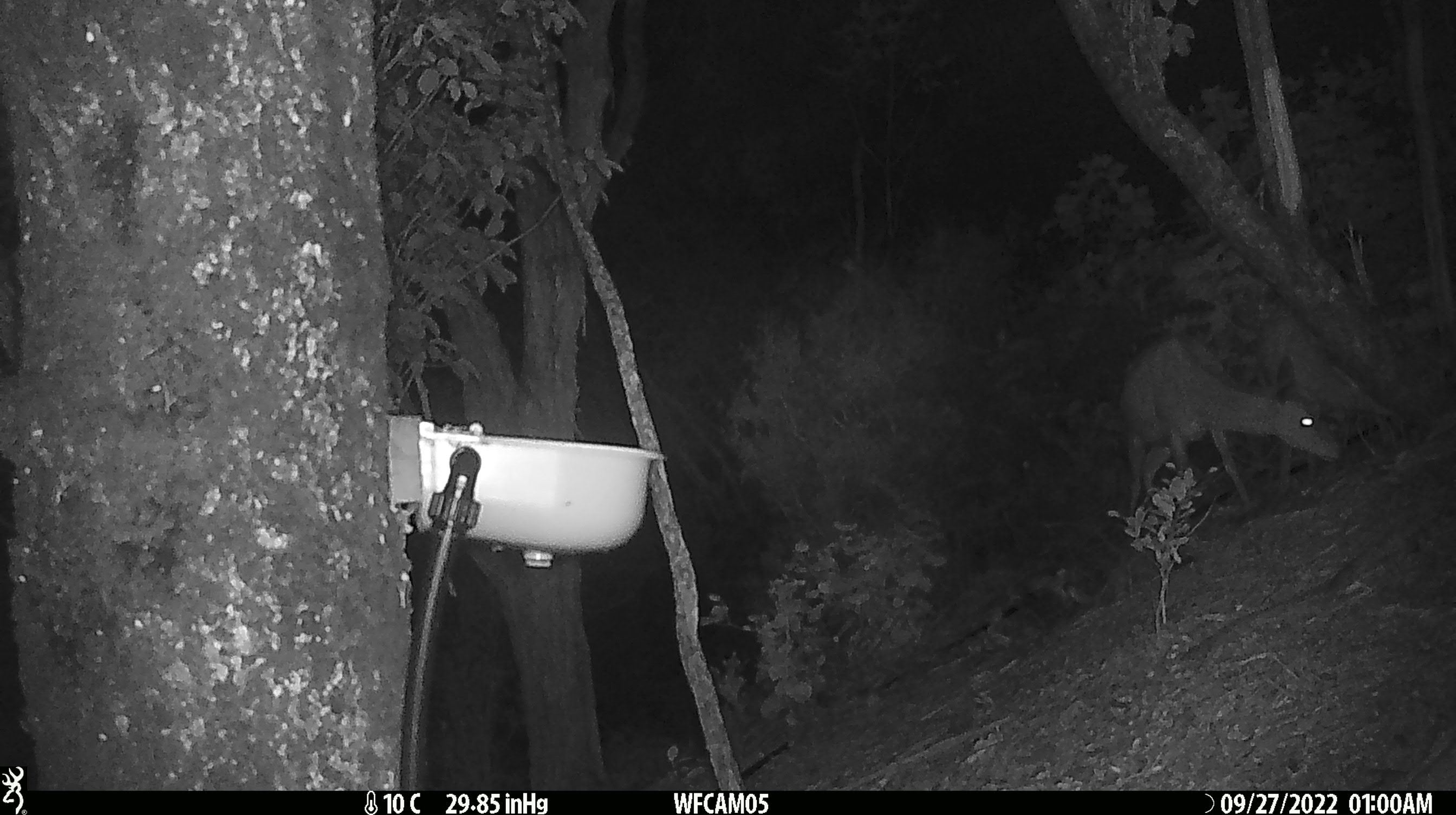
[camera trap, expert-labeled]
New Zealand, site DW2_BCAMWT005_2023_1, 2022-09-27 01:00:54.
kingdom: Animalia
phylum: Chordata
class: Mammalia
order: Artiodactyla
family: Cervidae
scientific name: Cervidae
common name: deer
Deer (Cervidae).